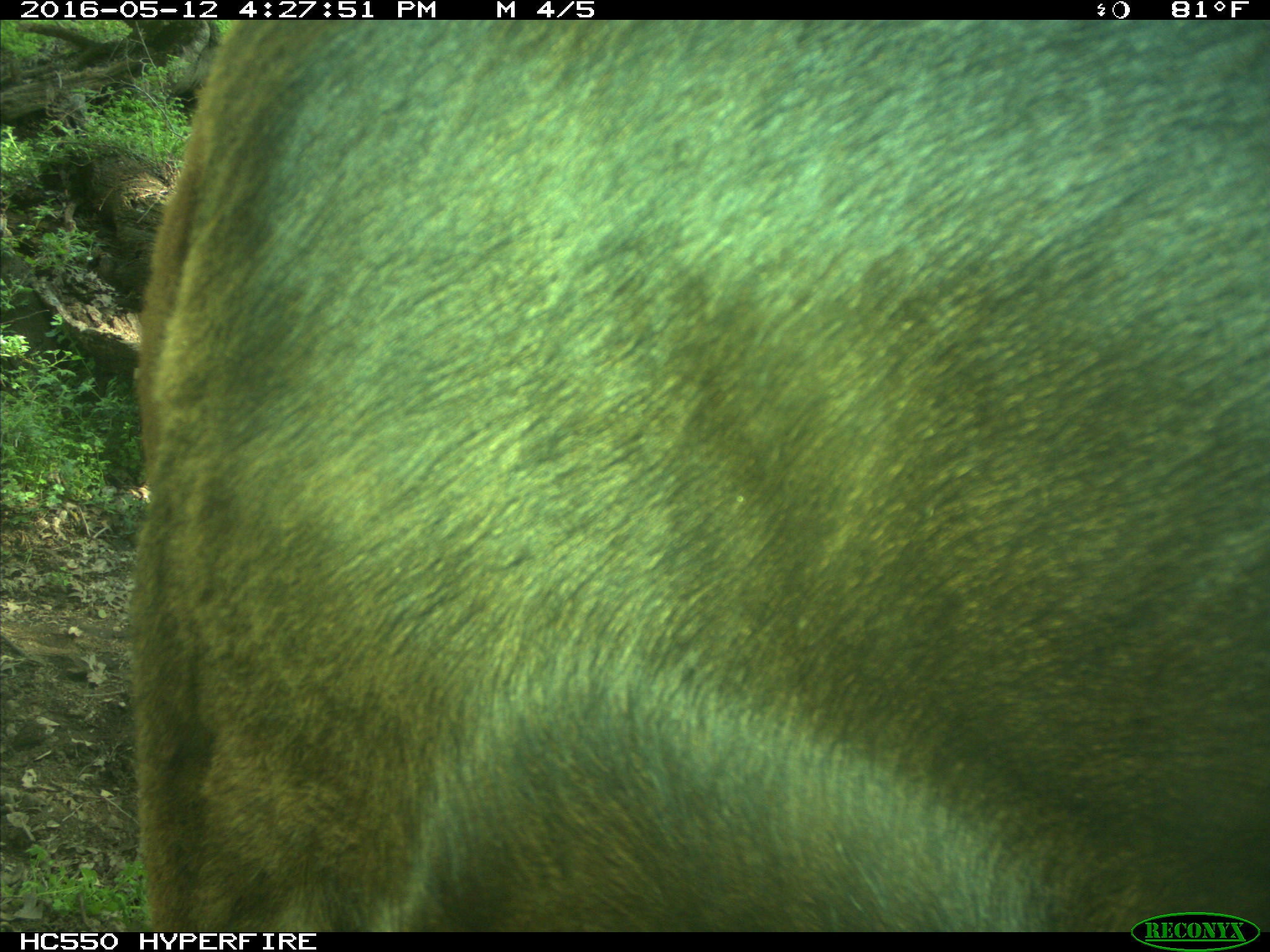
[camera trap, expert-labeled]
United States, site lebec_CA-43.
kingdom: Animalia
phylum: Chordata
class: Mammalia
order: Artiodactyla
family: Bovidae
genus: Bos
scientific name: Bos taurus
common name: domestic cow